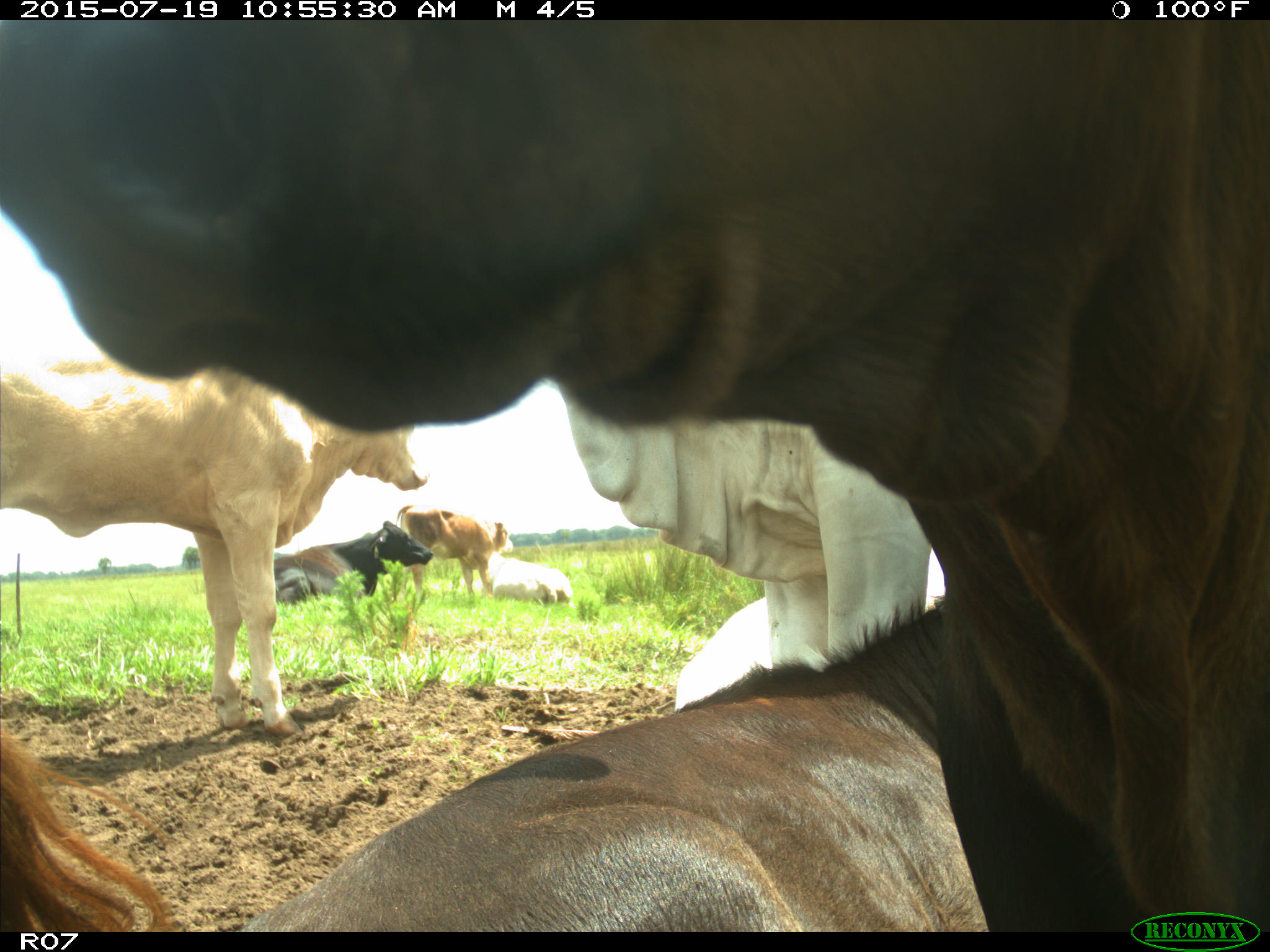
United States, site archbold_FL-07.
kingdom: Animalia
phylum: Chordata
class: Mammalia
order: Artiodactyla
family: Bovidae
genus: Bos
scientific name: Bos taurus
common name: domestic cow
Bos taurus (domestic cow).